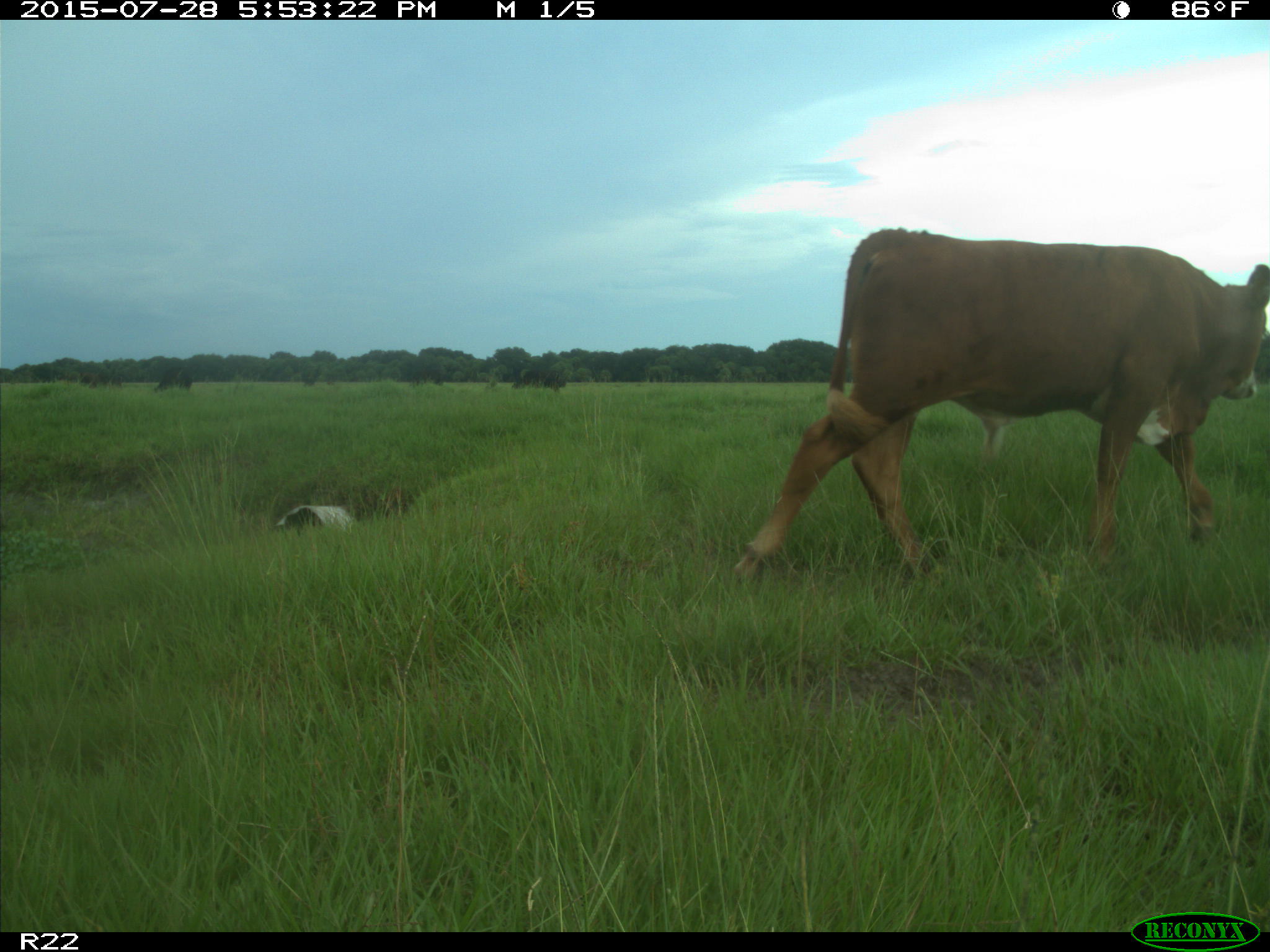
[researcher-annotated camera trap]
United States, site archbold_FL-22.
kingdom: Animalia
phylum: Chordata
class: Mammalia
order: Artiodactyla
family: Bovidae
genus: Bos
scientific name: Bos taurus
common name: domestic cow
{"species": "Bos taurus (domestic cow)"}